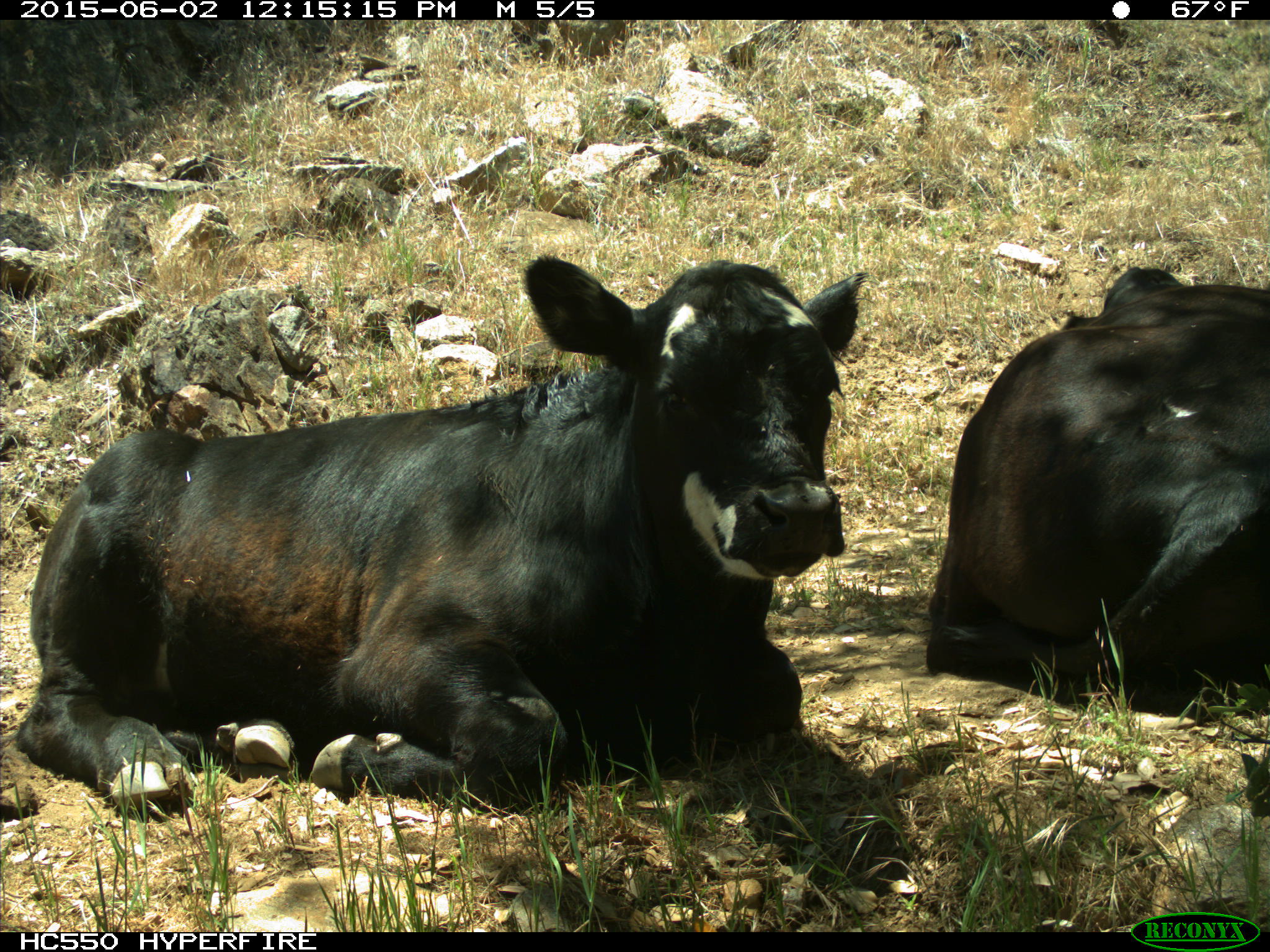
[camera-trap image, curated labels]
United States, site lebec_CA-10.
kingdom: Animalia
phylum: Chordata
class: Mammalia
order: Artiodactyla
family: Bovidae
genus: Bos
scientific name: Bos taurus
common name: domestic cow